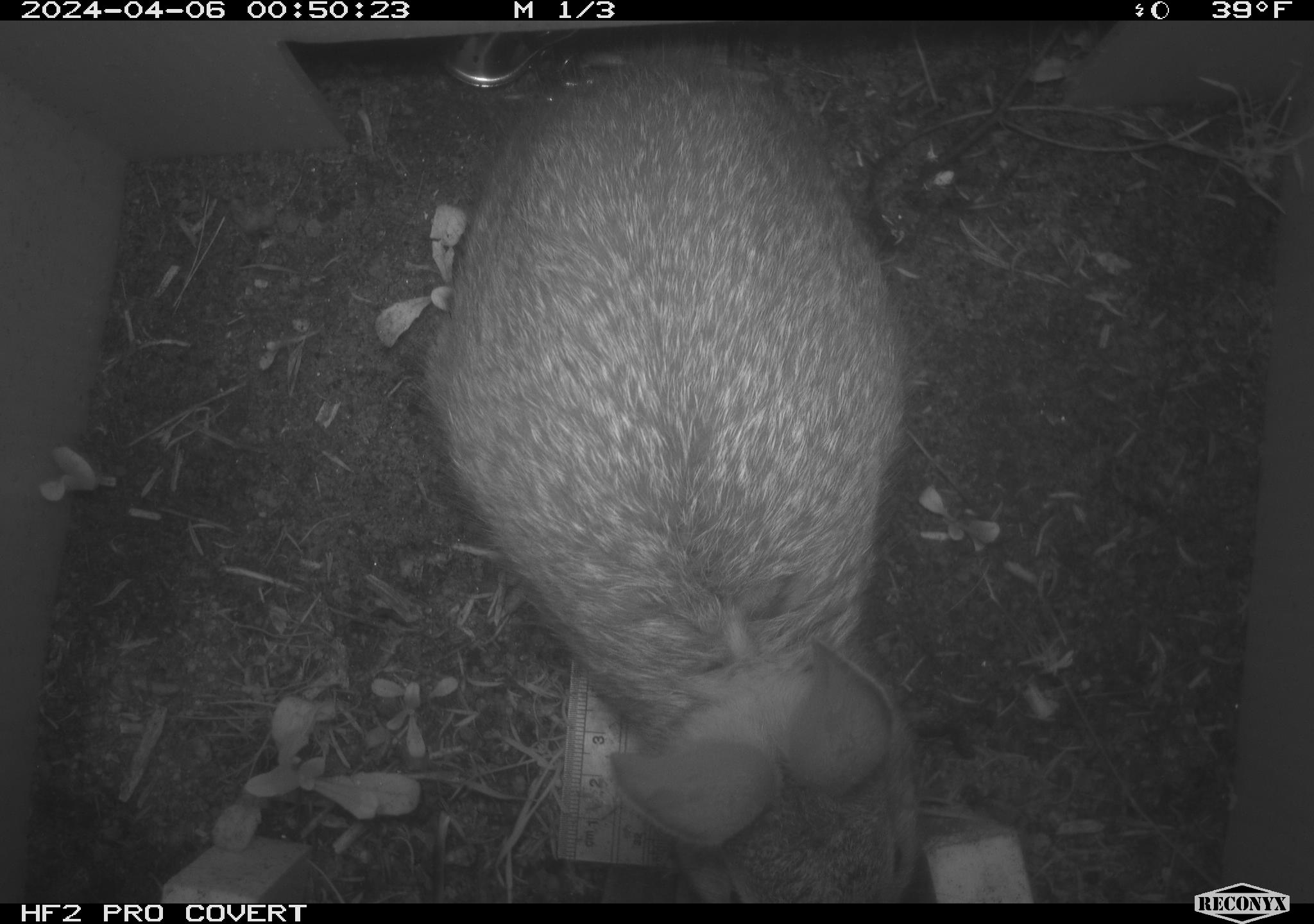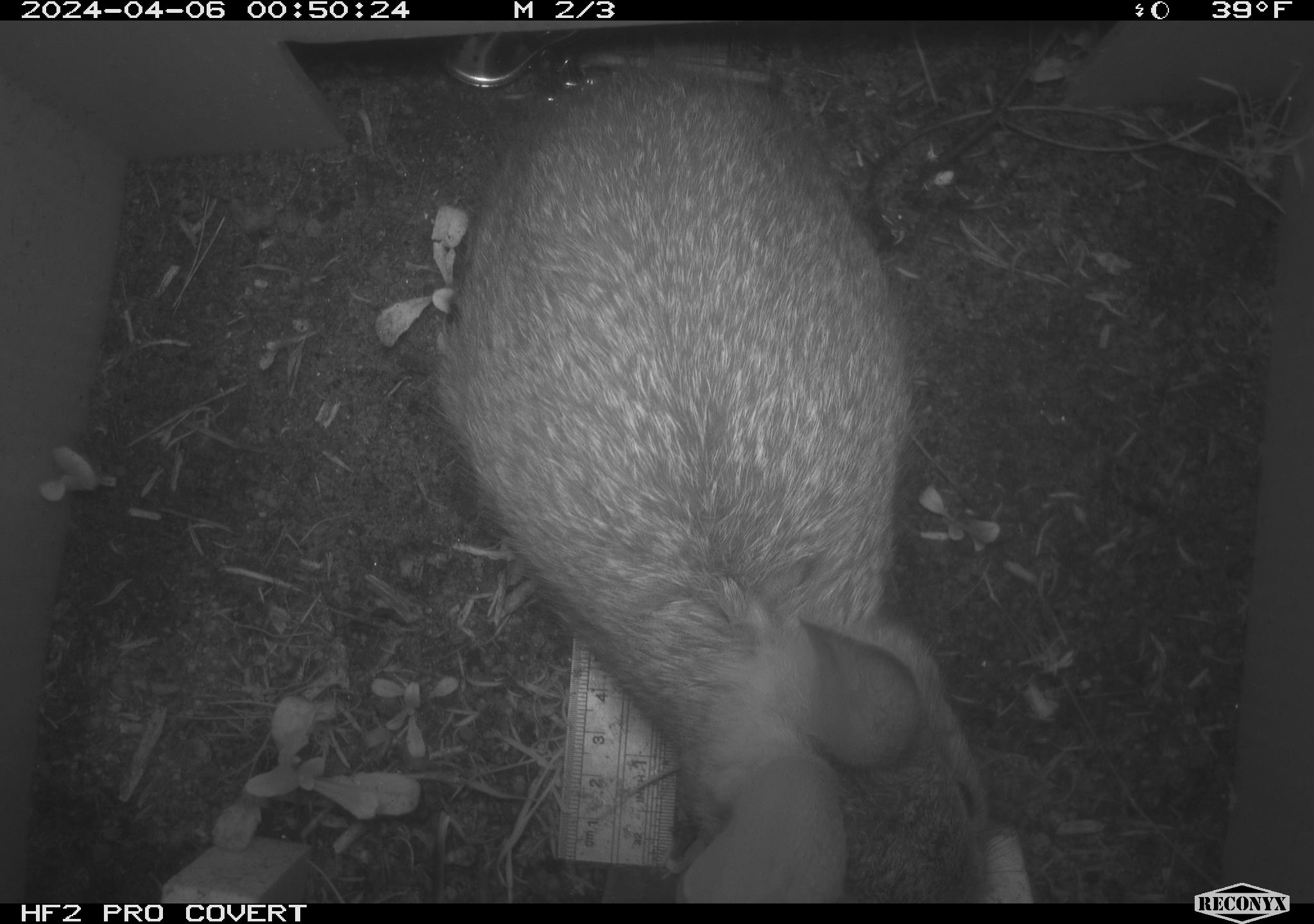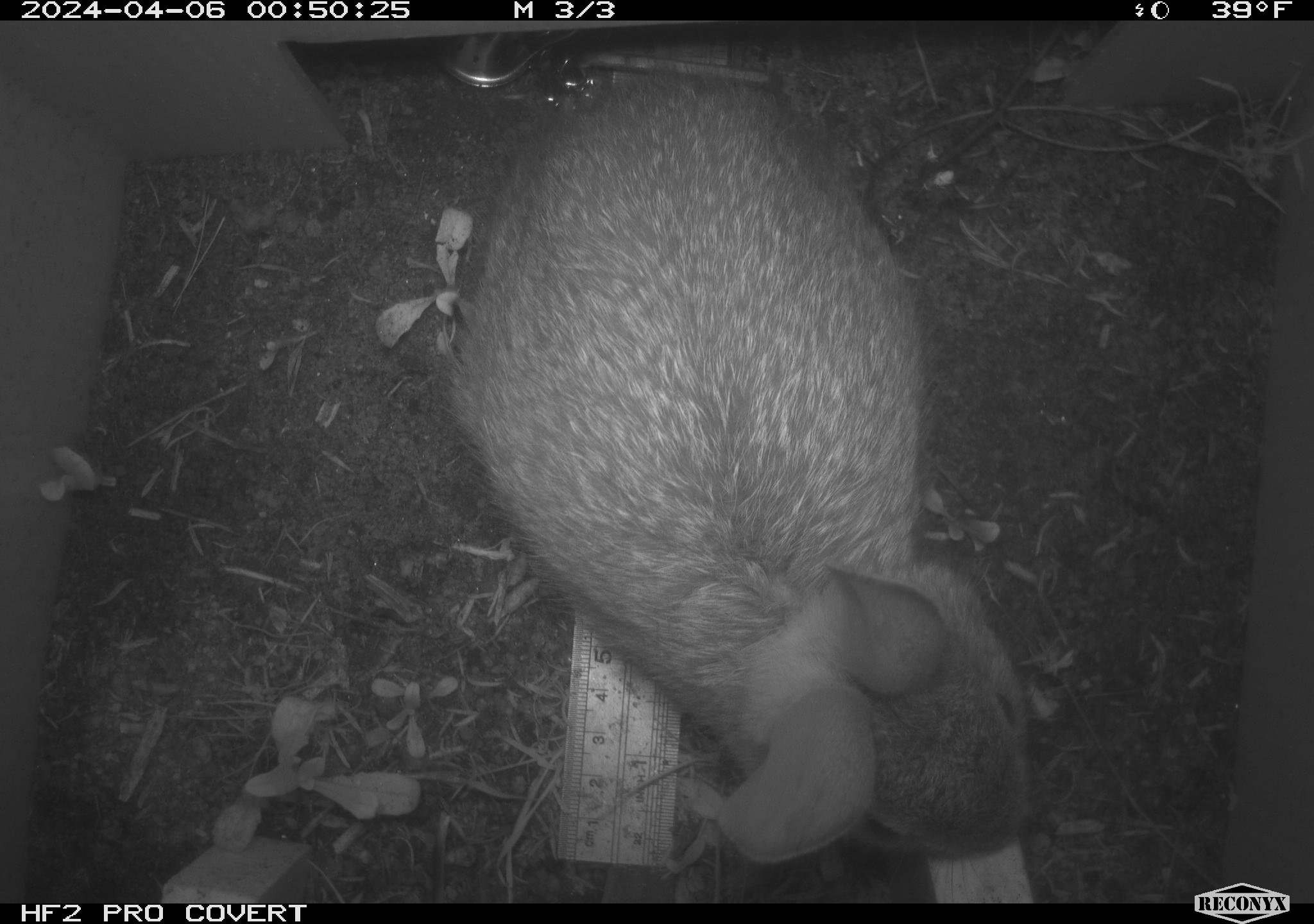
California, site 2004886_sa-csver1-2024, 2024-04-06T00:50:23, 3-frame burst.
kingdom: Animalia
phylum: Chordata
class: Mammalia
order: Lagomorpha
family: Leporidae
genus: Sylvilagus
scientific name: Sylvilagus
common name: cottontail rabbits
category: sylvilagus species